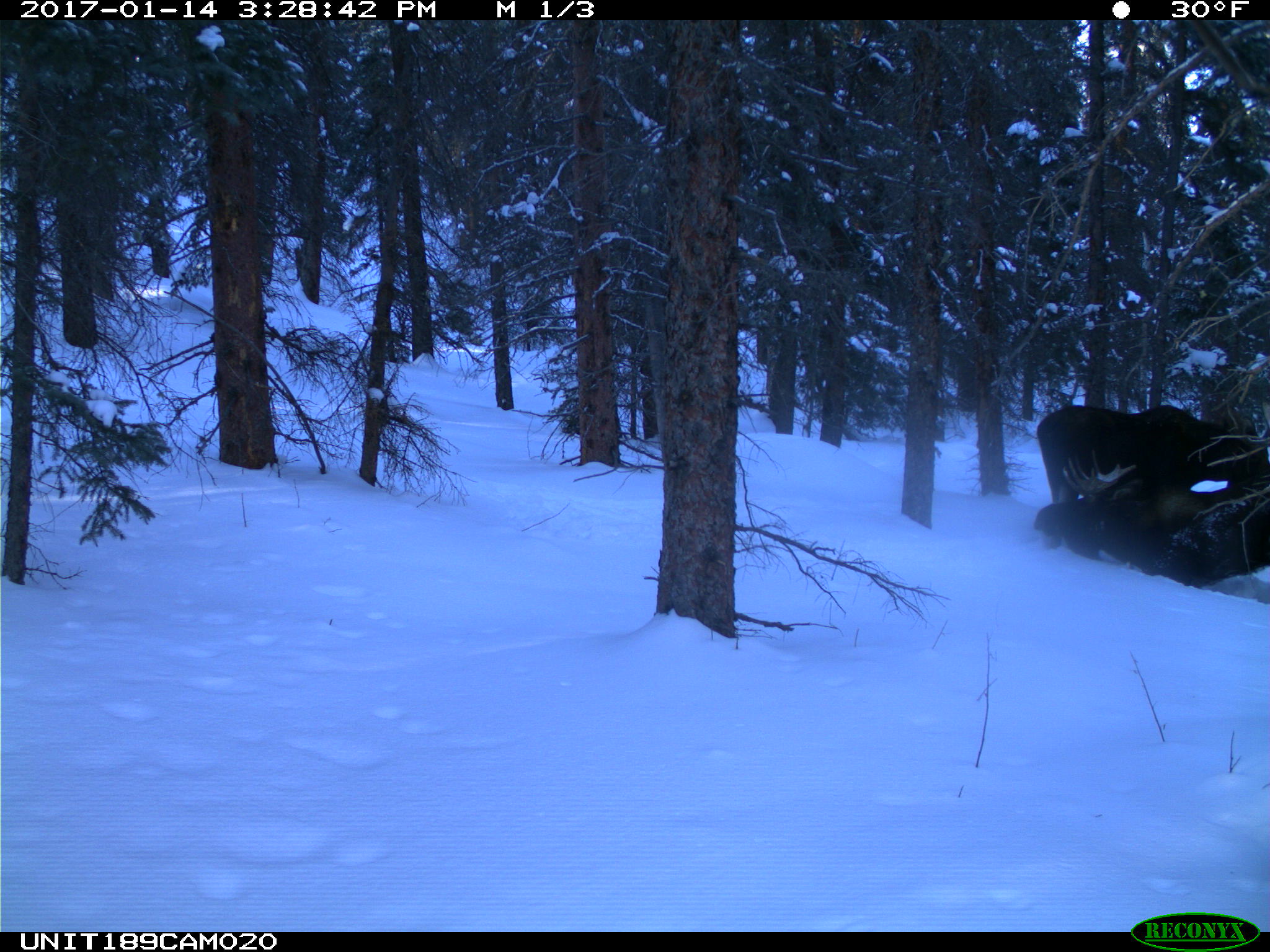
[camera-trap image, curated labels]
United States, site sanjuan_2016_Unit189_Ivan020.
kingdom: Animalia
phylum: Chordata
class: Mammalia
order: Artiodactyla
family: Cervidae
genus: Alces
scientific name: Alces alces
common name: moose